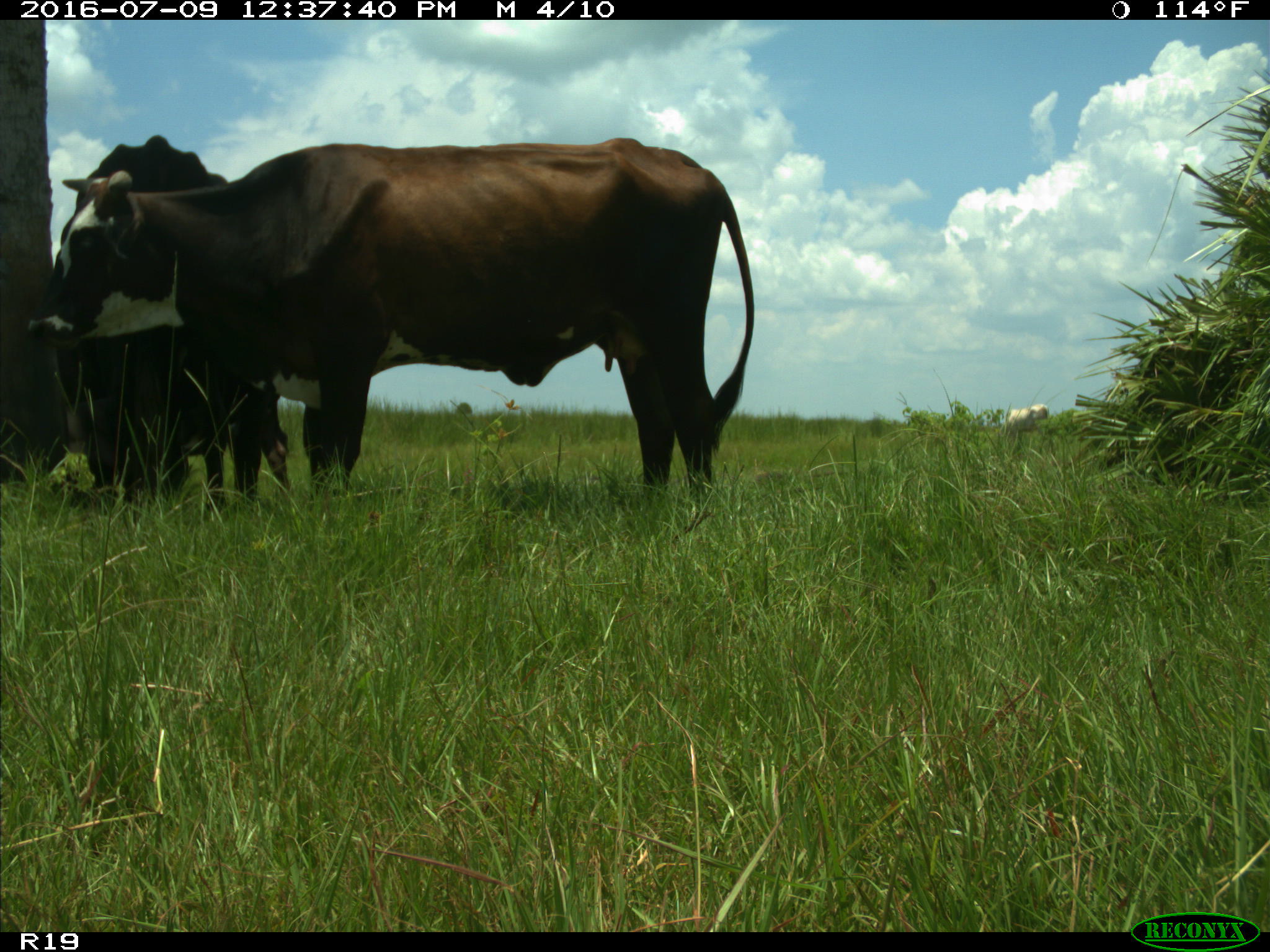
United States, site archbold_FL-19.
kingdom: Animalia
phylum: Chordata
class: Mammalia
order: Artiodactyla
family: Bovidae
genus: Bos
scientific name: Bos taurus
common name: domestic cow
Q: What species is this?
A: Bos taurus (domestic cow).